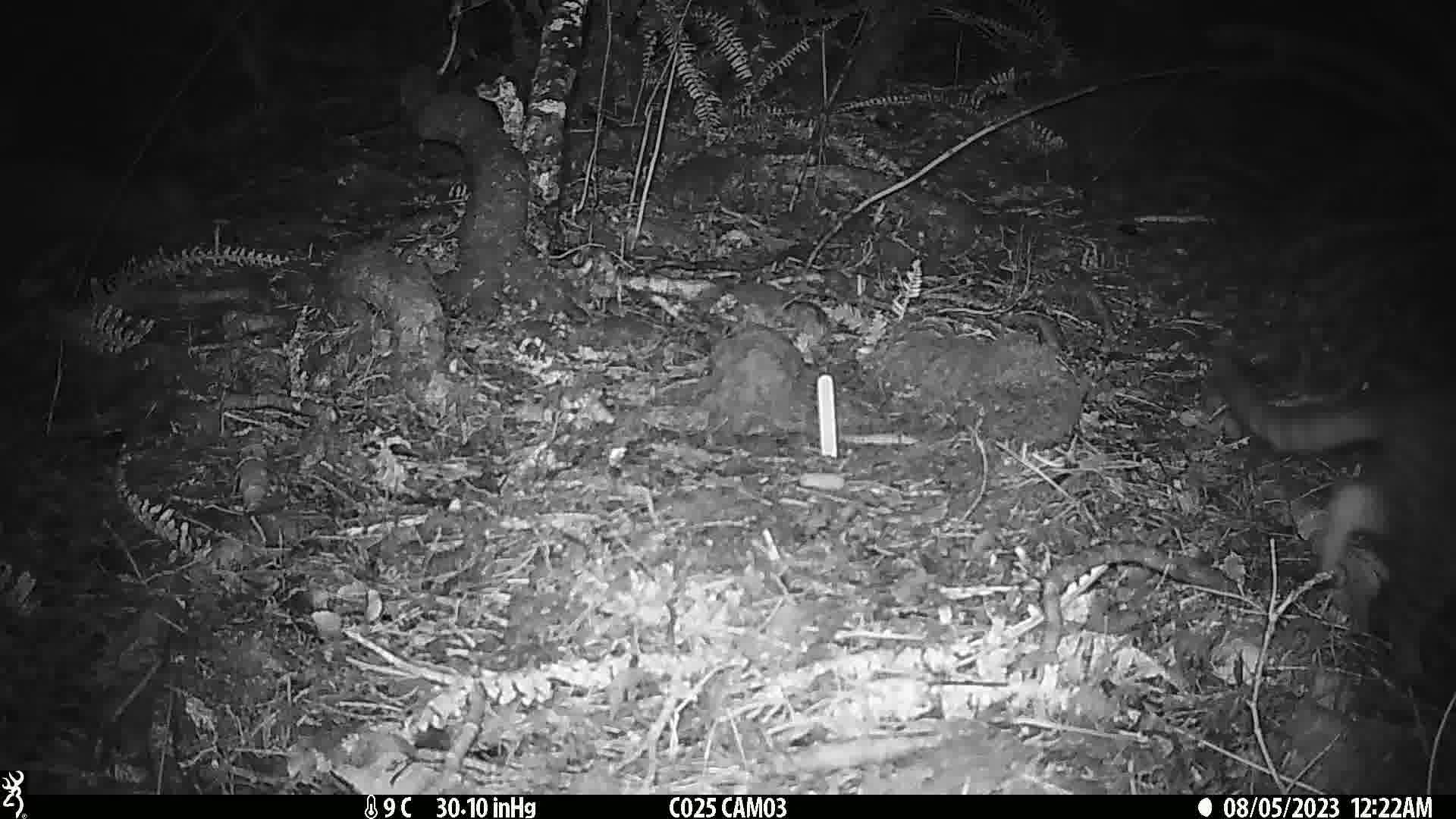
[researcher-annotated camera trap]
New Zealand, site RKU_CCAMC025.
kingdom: Animalia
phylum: Chordata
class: Mammalia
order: Carnivora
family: Felidae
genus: Felis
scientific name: Felis catus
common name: domestic cat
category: cat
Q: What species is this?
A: Cat (domestic cat) (Felis catus).